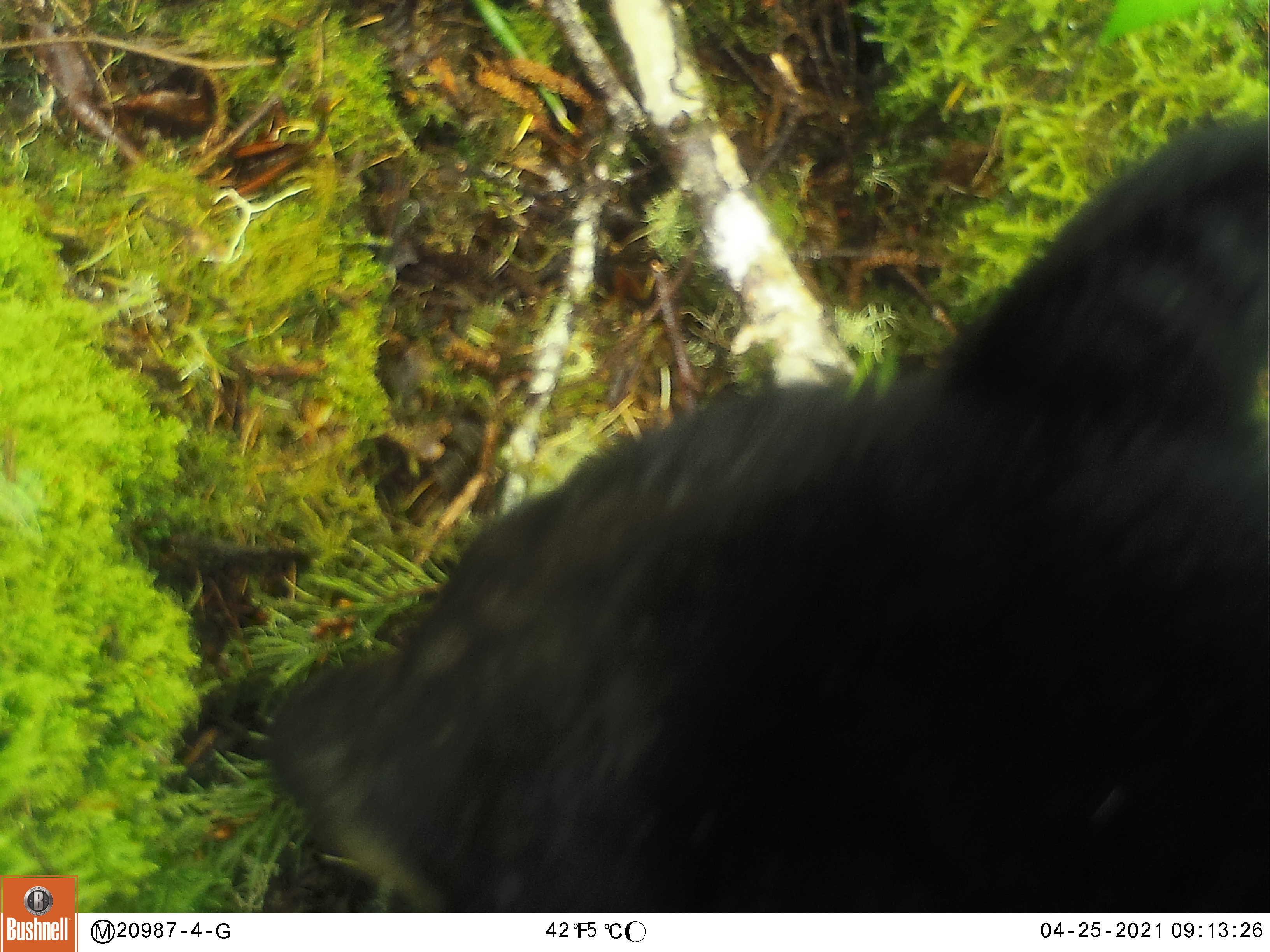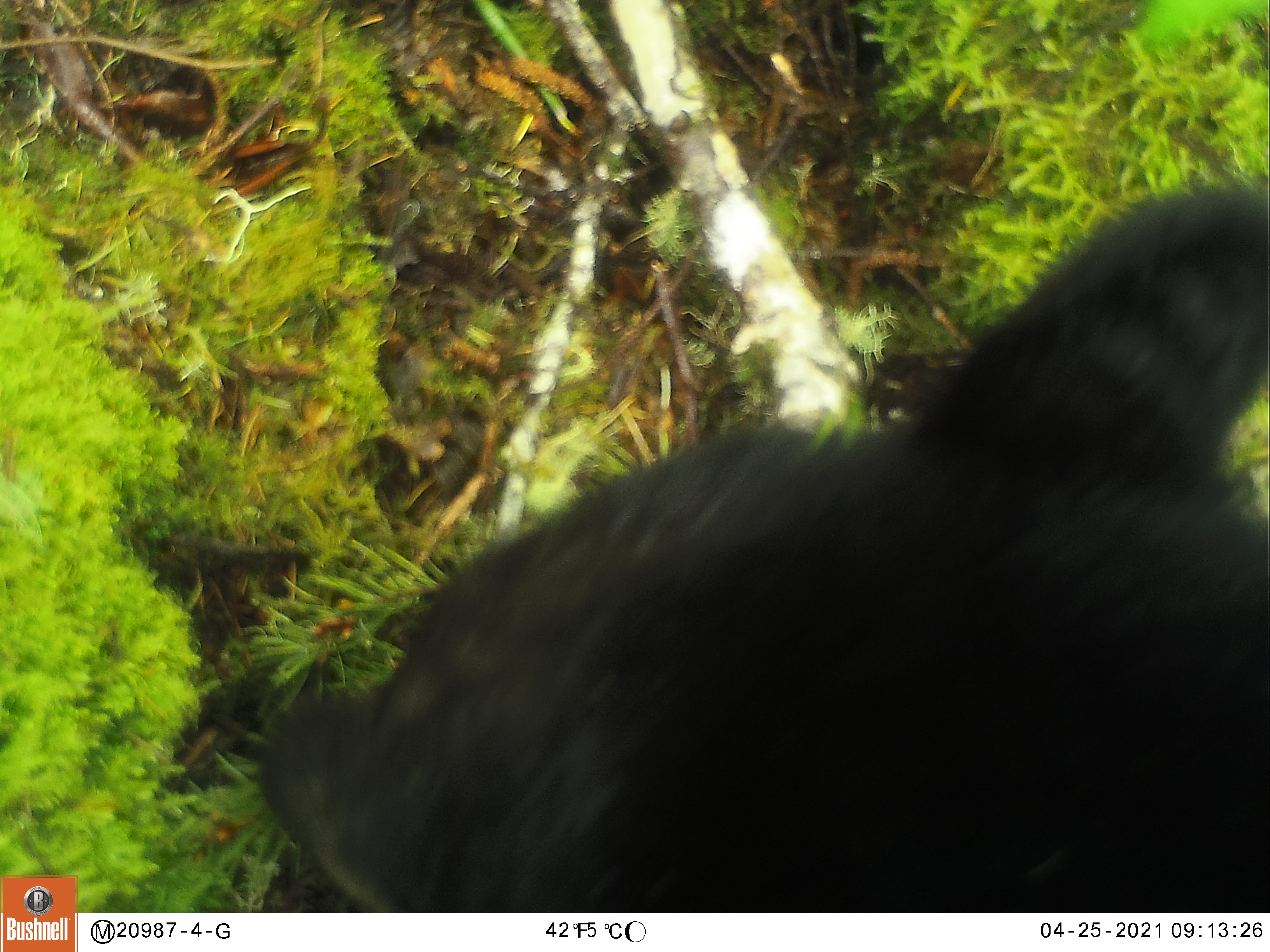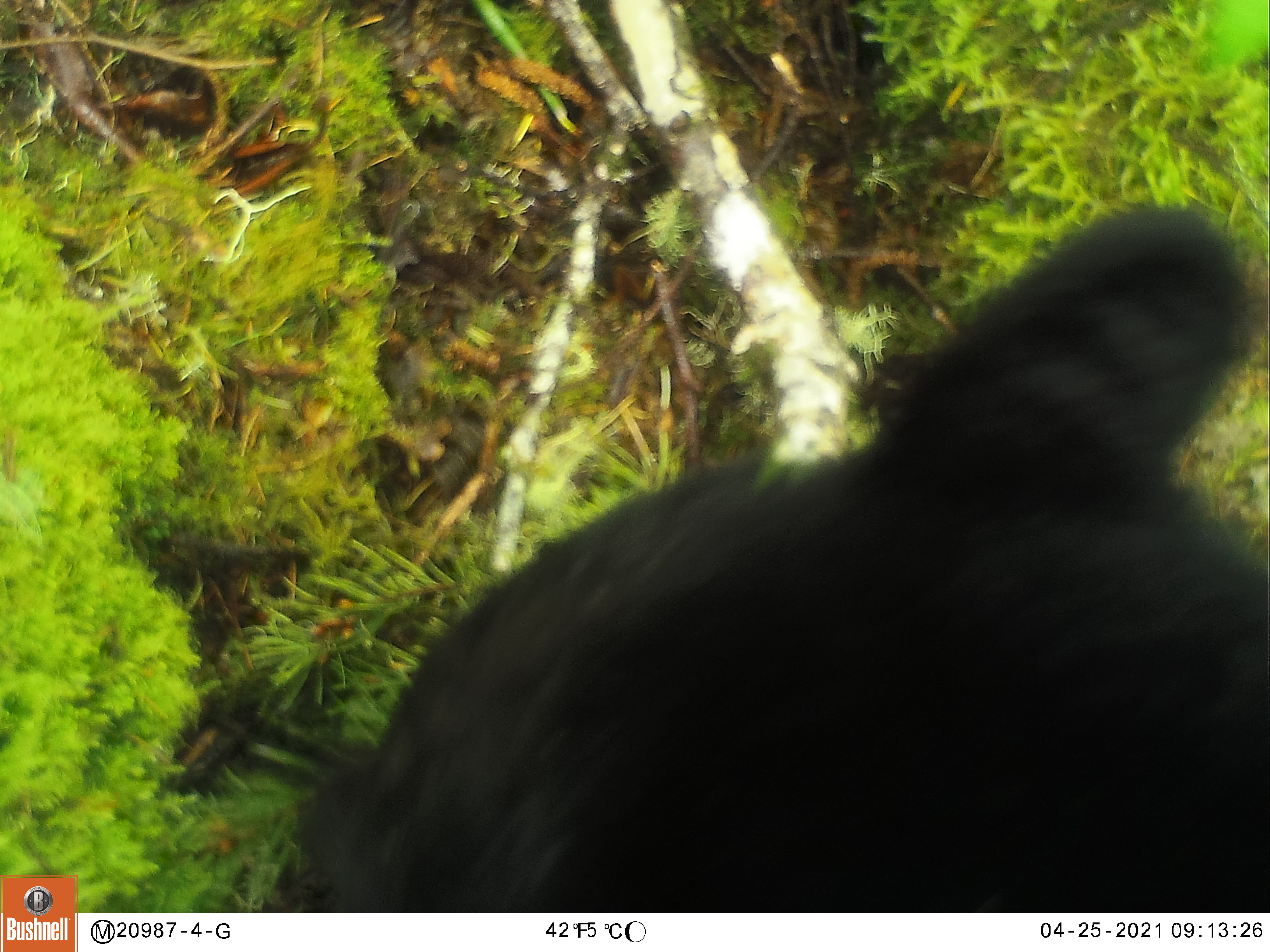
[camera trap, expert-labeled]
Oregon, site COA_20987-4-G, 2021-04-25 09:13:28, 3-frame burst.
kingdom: Animalia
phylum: Chordata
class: Mammalia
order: Carnivora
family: Ursidae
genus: Ursus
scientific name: Ursus americanus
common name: american black bear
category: black bear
Black bear (american black bear) (Ursus americanus).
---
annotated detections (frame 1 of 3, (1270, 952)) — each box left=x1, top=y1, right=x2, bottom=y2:
black bear: left=252, top=106, right=1263, bottom=903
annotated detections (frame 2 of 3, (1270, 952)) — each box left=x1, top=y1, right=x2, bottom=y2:
black bear: left=247, top=173, right=1263, bottom=893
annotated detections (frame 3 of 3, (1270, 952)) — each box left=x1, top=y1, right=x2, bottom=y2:
black bear: left=286, top=202, right=1264, bottom=904